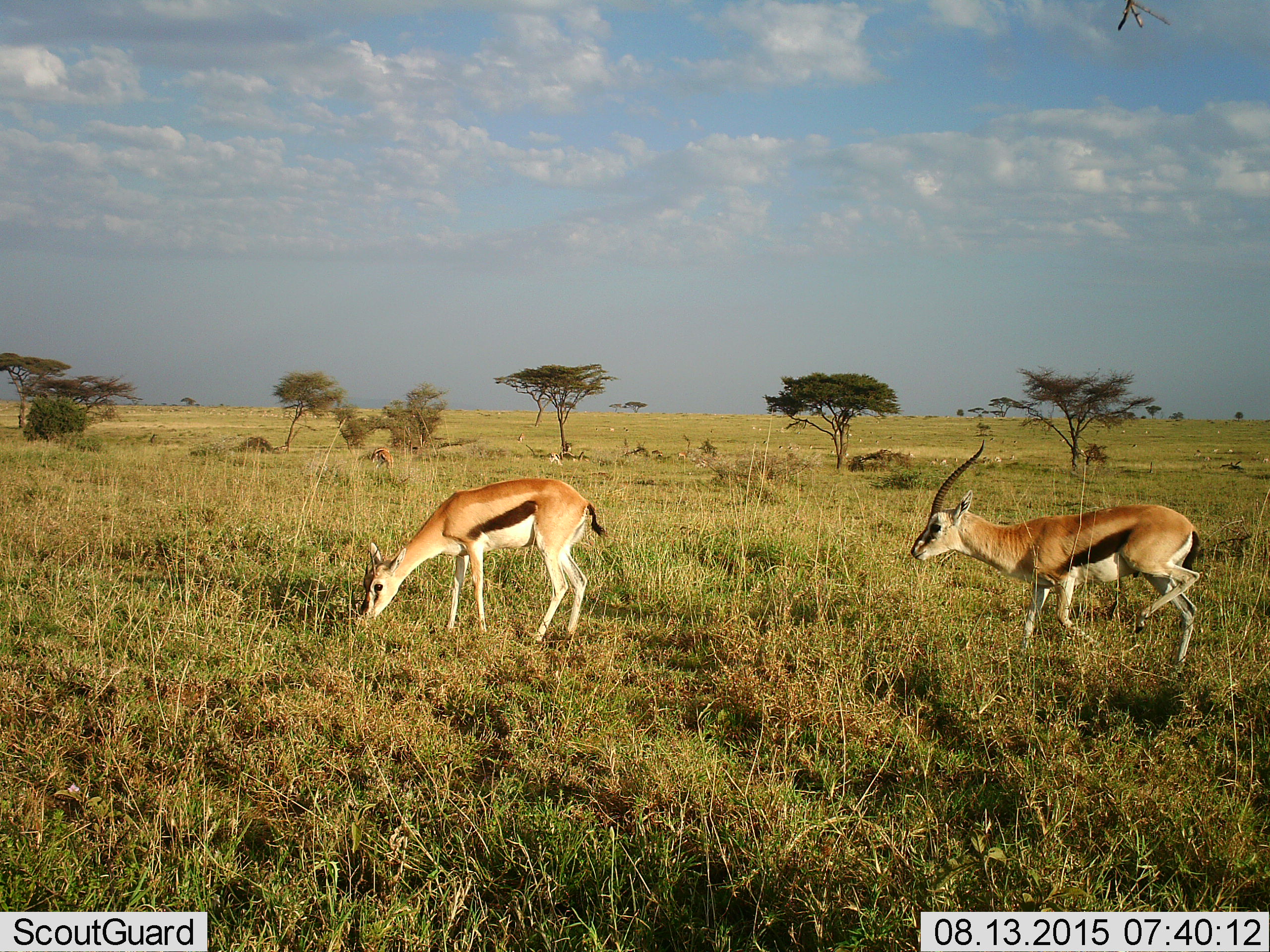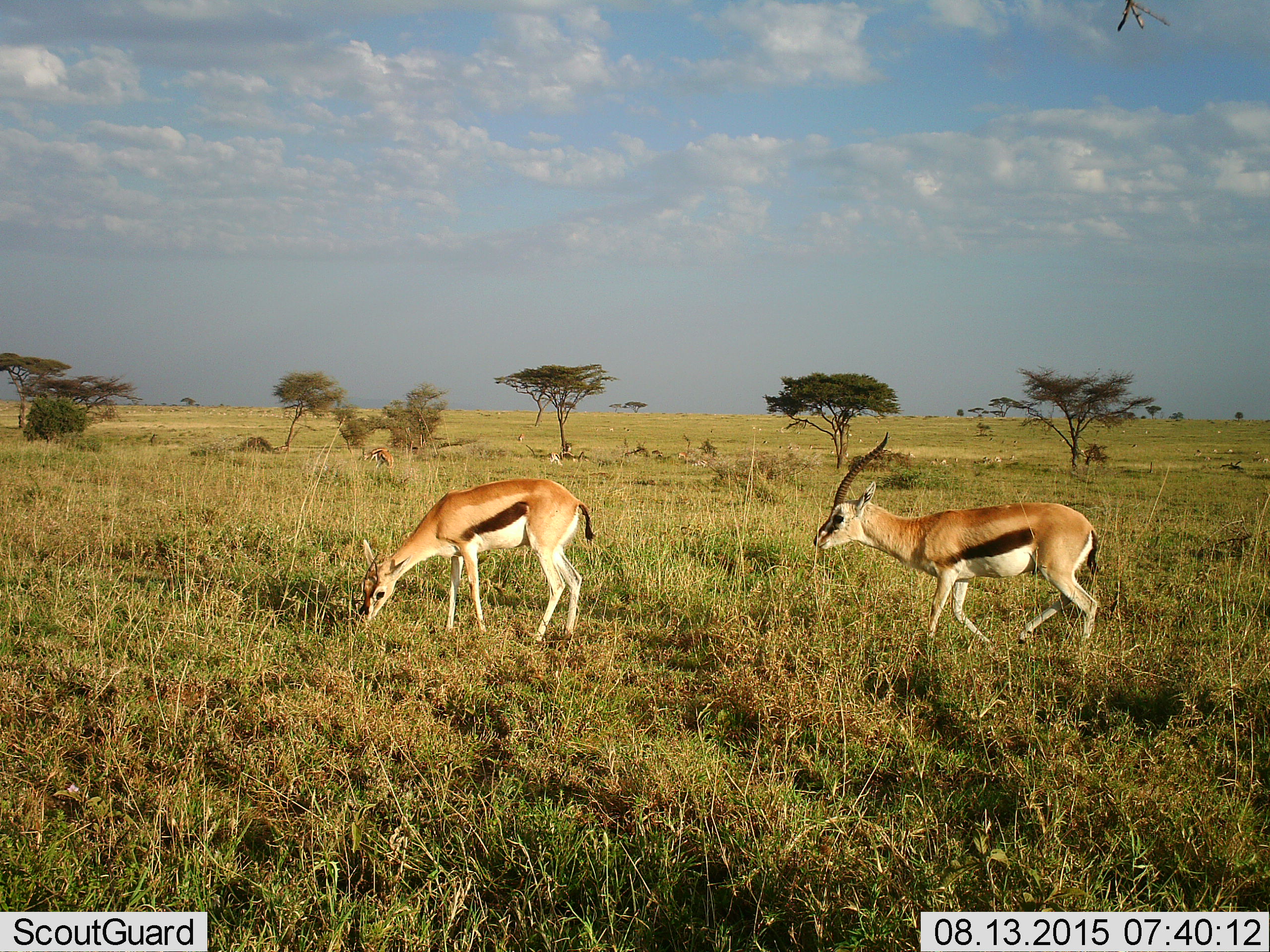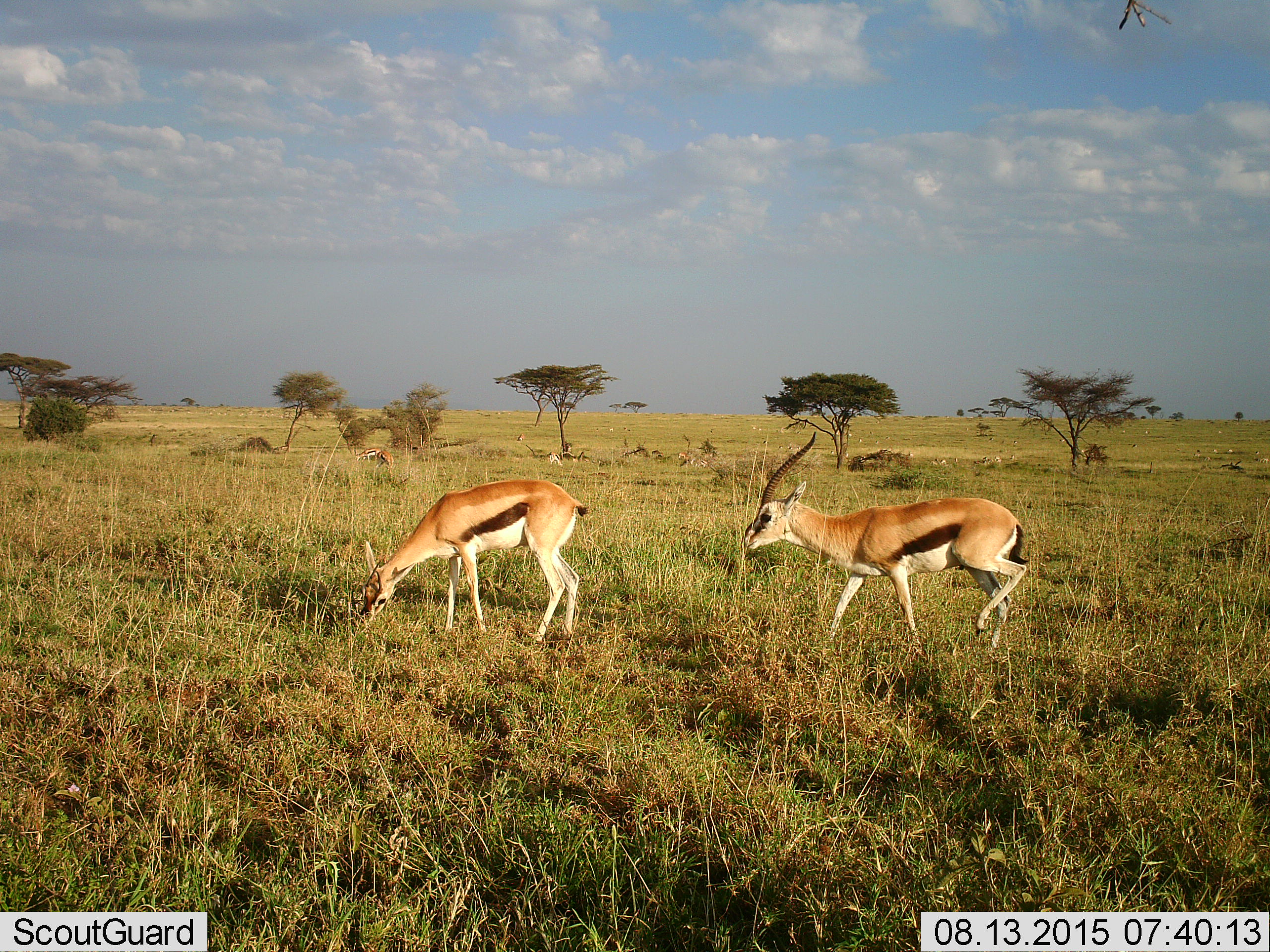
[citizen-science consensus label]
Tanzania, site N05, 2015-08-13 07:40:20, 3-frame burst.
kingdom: Animalia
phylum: Chordata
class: Mammalia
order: Artiodactyla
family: Bovidae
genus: Eudorcas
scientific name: Eudorcas thomsonii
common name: thomson's gazelle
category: gazellethomsons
Gazellethomsons (thomson's gazelle) (Eudorcas thomsonii), count 11-50. Behavior (volunteer vote fractions): standing 38%, resting 12%, moving 75%, interacting 0%. Young present (vote fraction): 0%. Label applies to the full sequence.